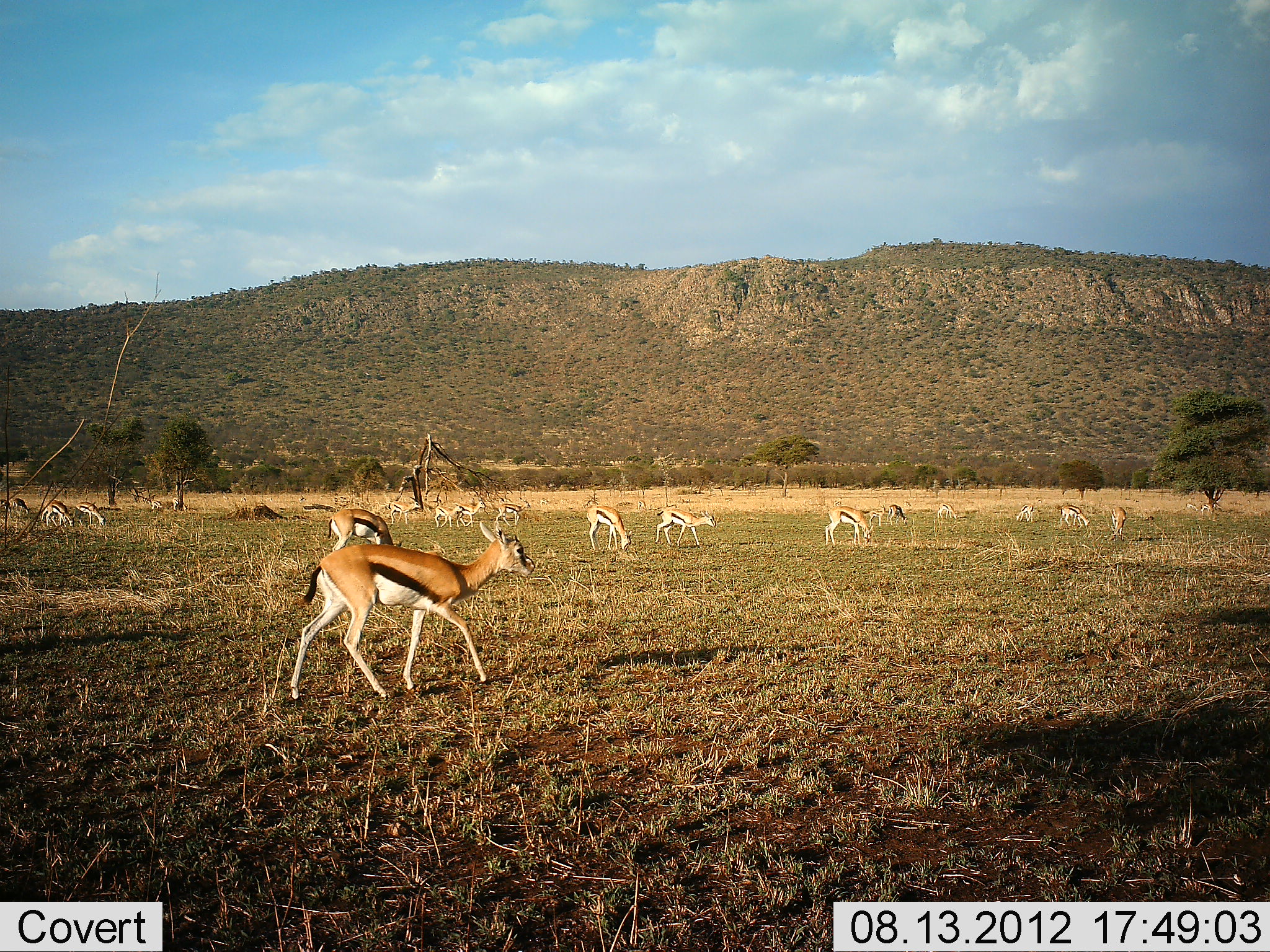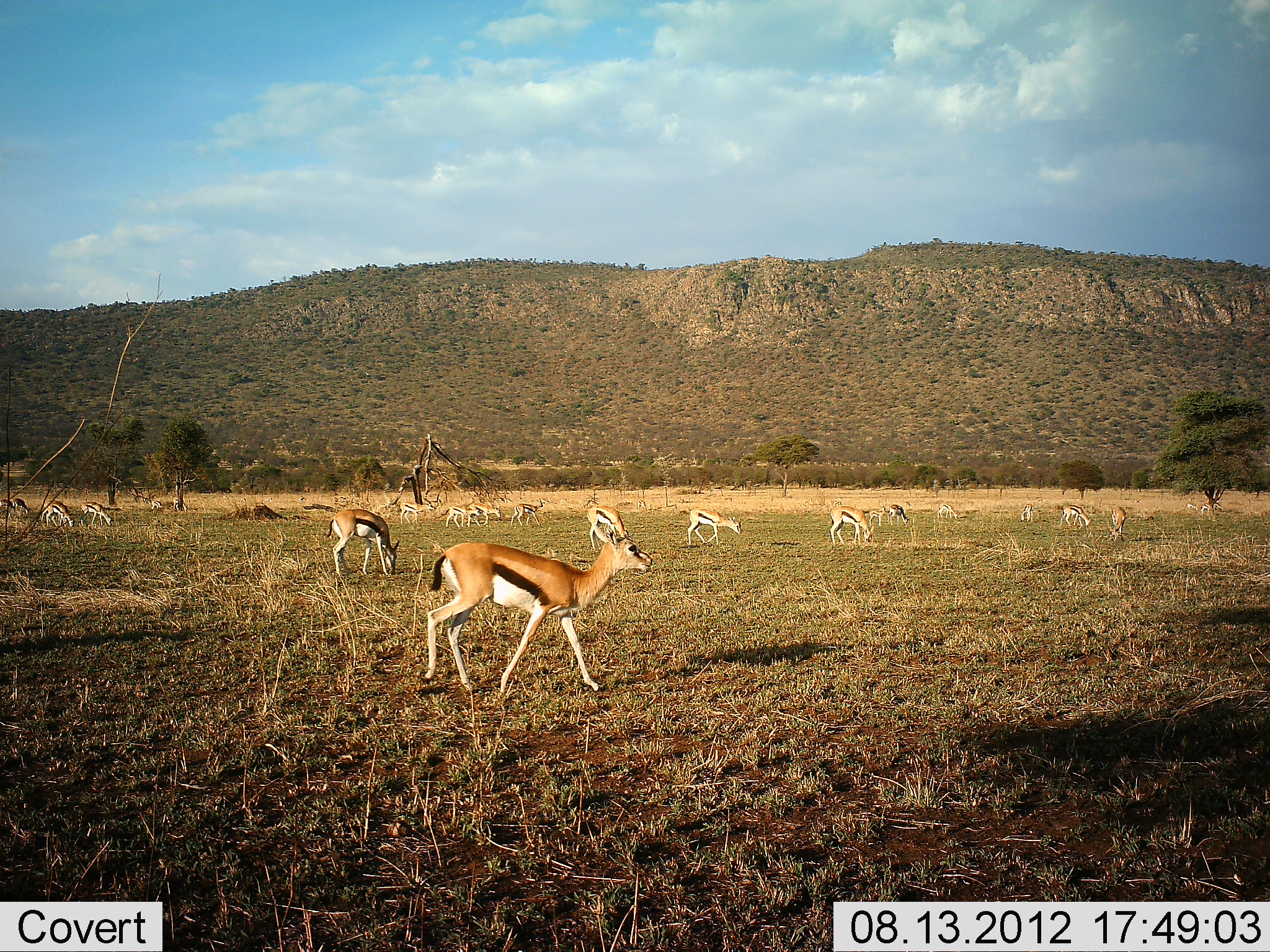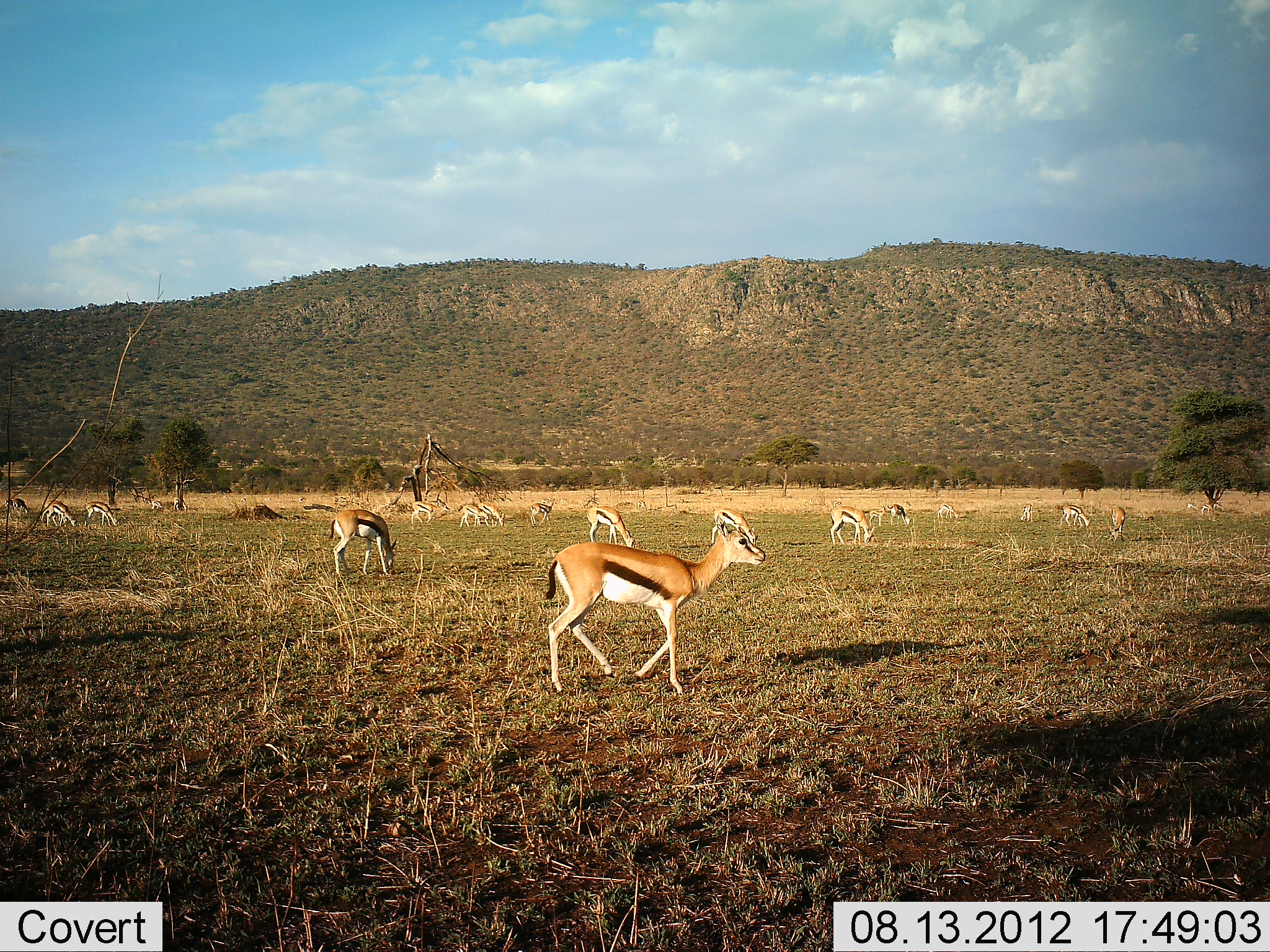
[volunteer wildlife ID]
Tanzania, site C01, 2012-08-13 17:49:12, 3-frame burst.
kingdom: Animalia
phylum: Chordata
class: Mammalia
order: Artiodactyla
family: Bovidae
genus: Eudorcas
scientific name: Eudorcas thomsonii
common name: thomson's gazelle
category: gazellethomsons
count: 11-50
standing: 30%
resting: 0%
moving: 100%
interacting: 0%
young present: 0%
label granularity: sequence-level